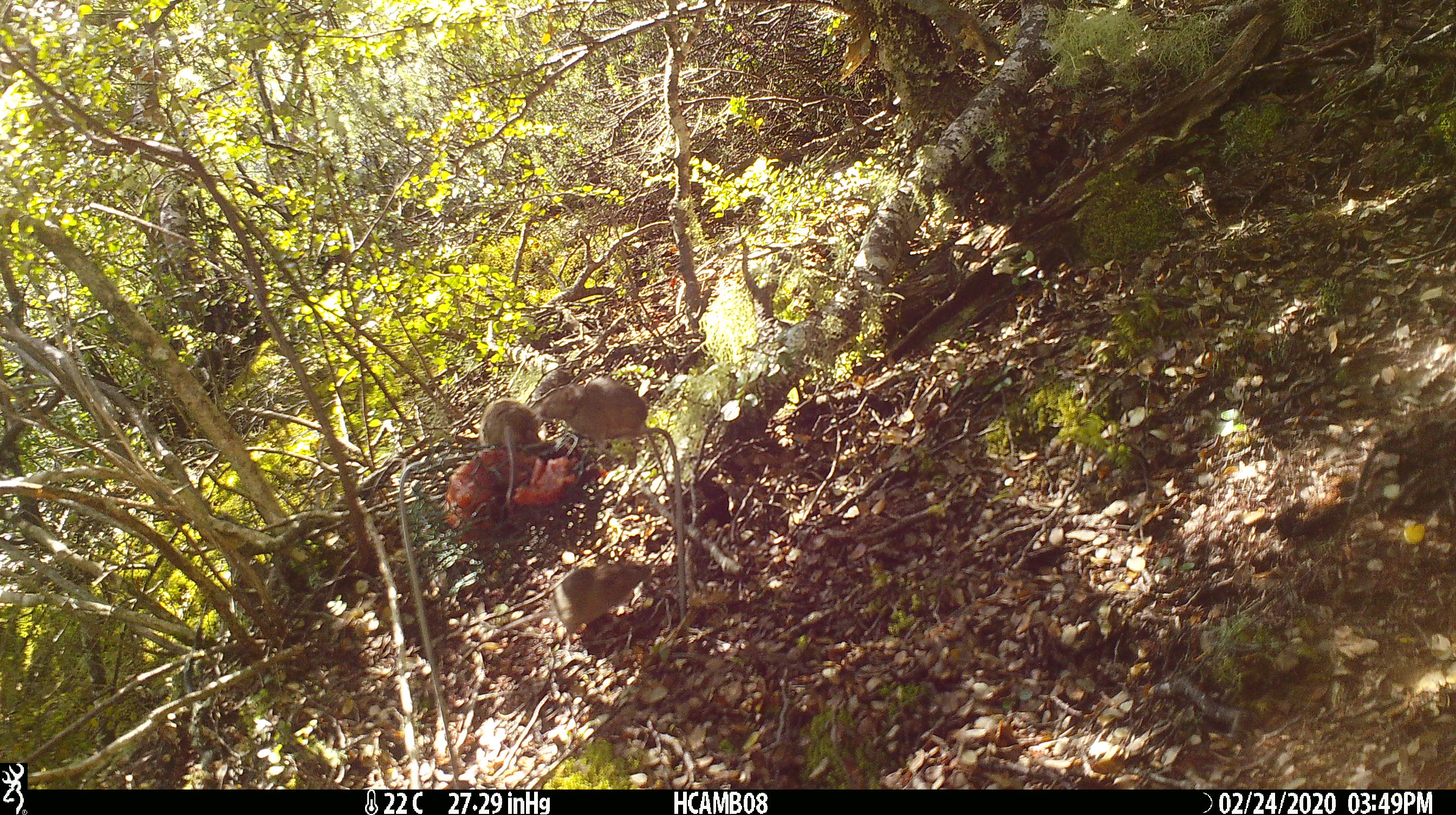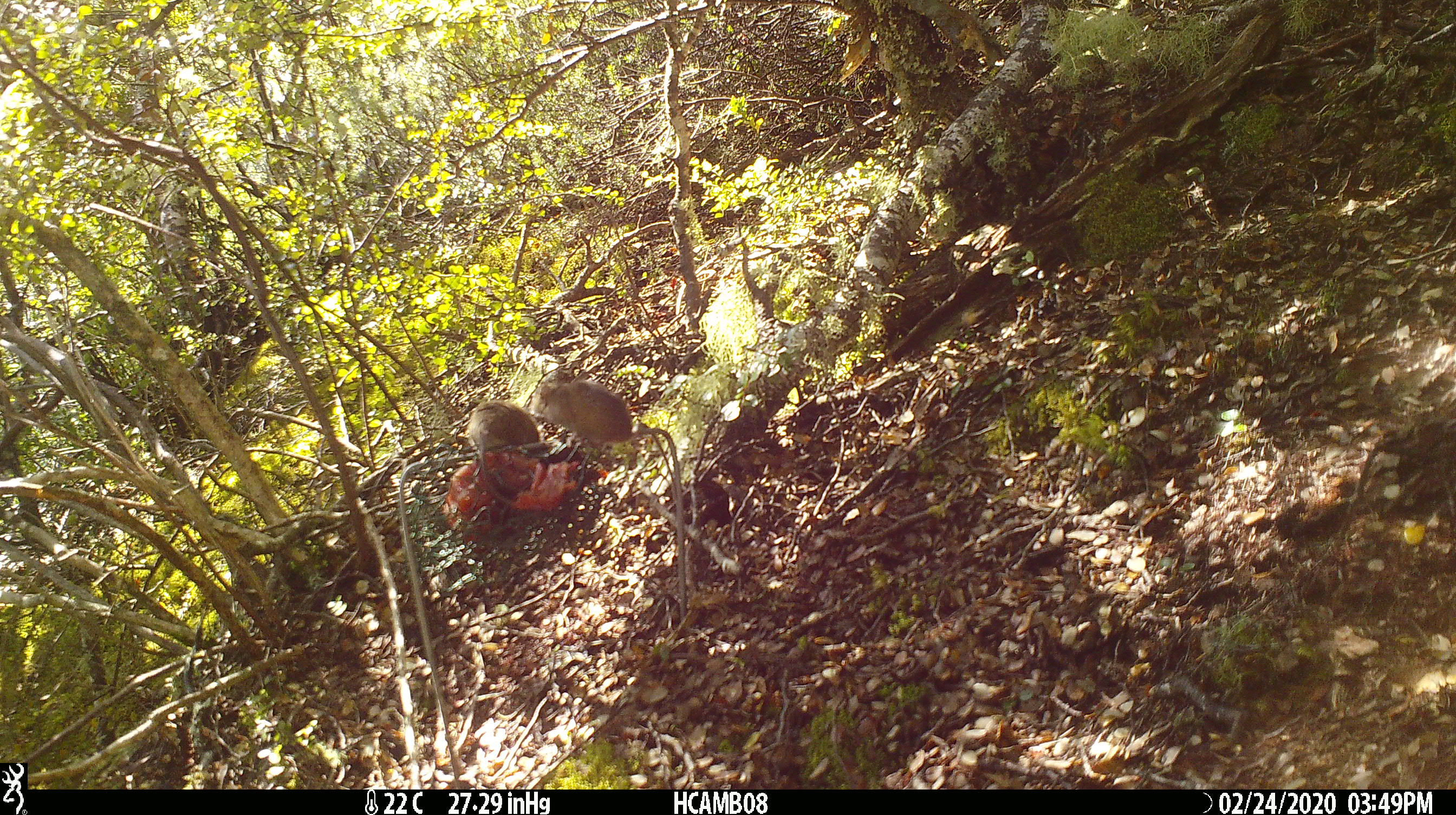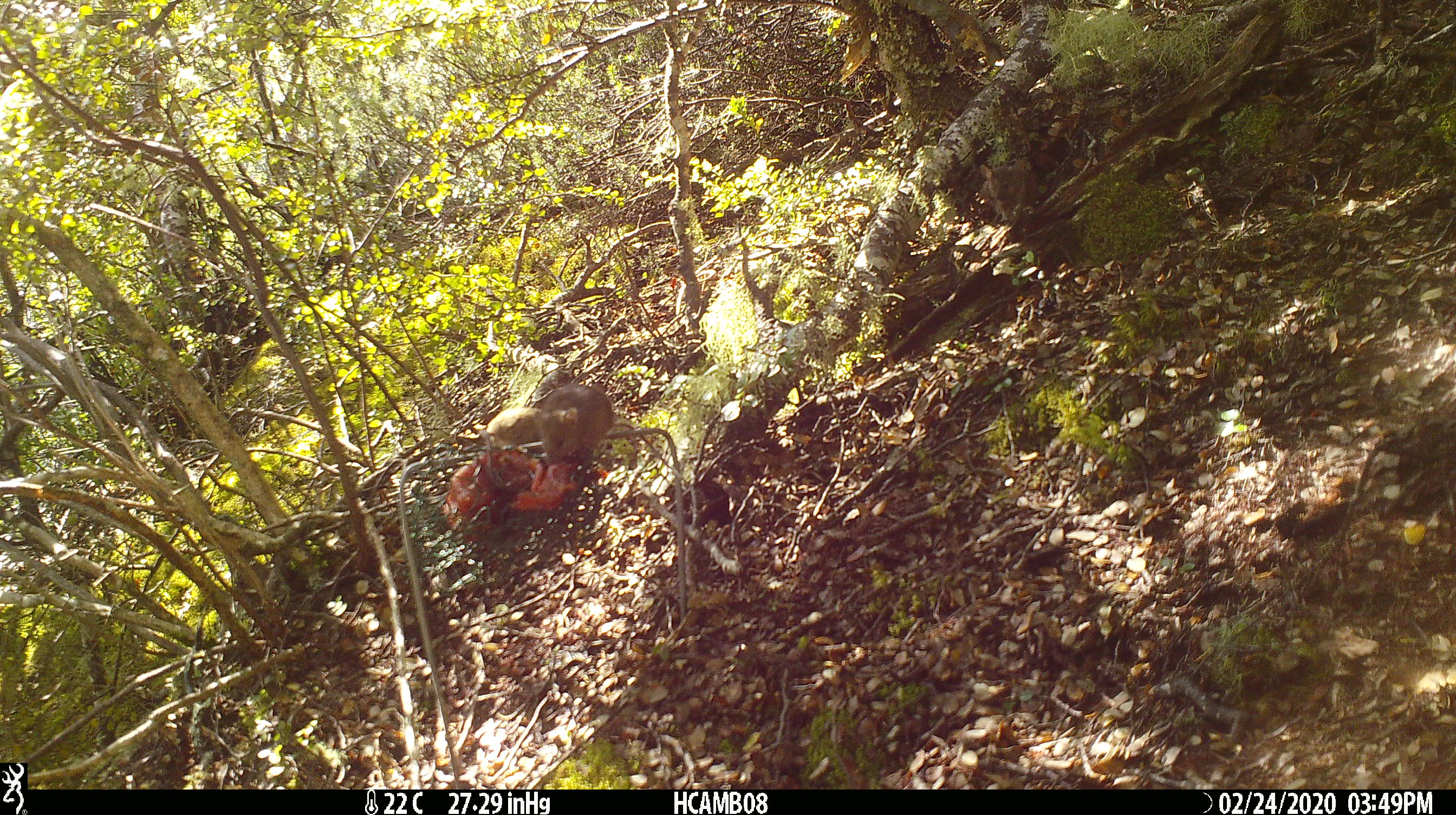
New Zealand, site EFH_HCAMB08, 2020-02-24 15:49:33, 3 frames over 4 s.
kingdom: Animalia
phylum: Chordata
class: Mammalia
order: Rodentia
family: Muridae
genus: Mus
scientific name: Mus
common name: mouse